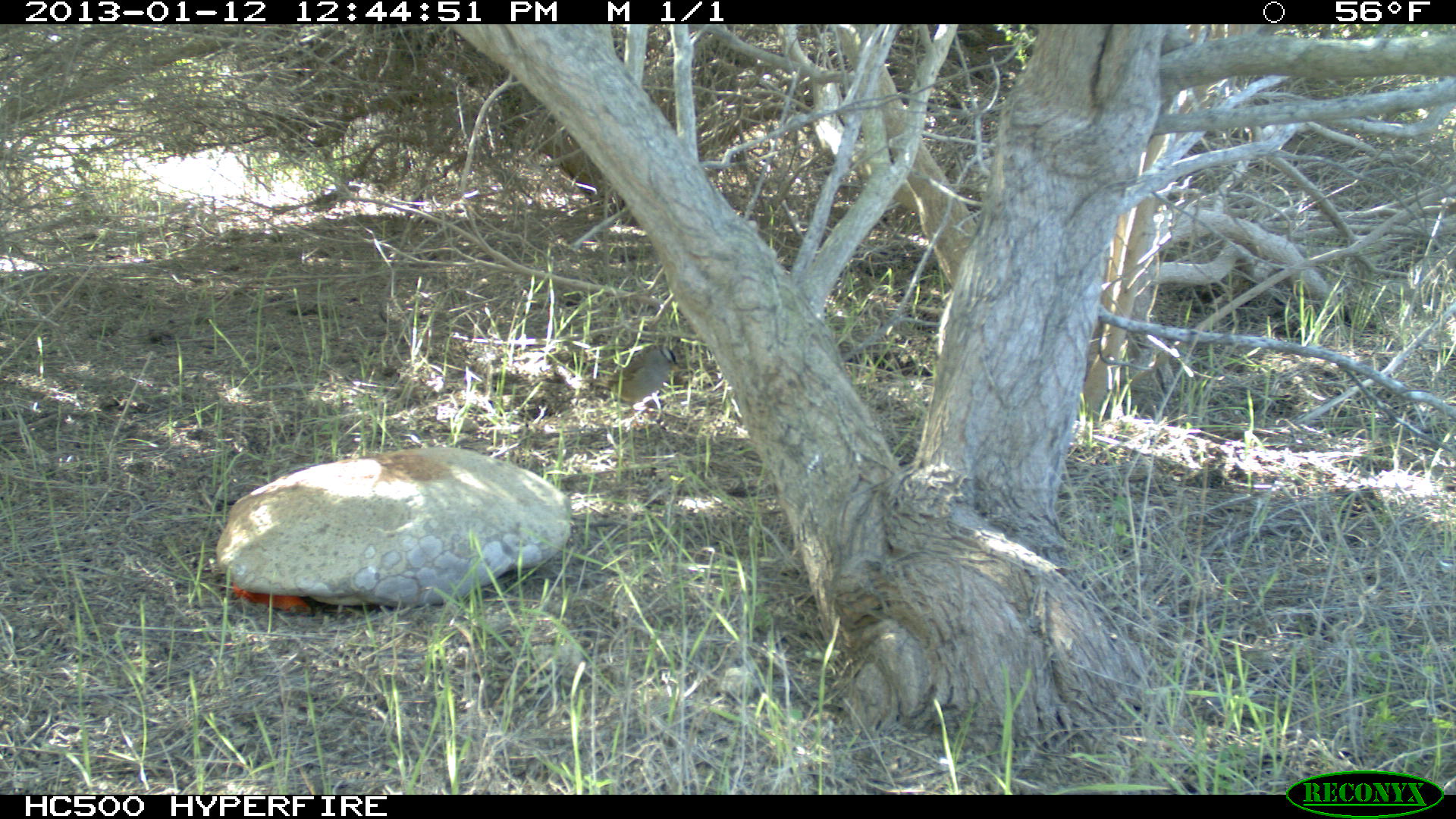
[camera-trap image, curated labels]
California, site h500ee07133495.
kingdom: Animalia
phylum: Chordata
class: Aves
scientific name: Aves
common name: bird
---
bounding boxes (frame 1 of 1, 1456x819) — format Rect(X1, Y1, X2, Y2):
bird: Rect(579, 341, 686, 430)